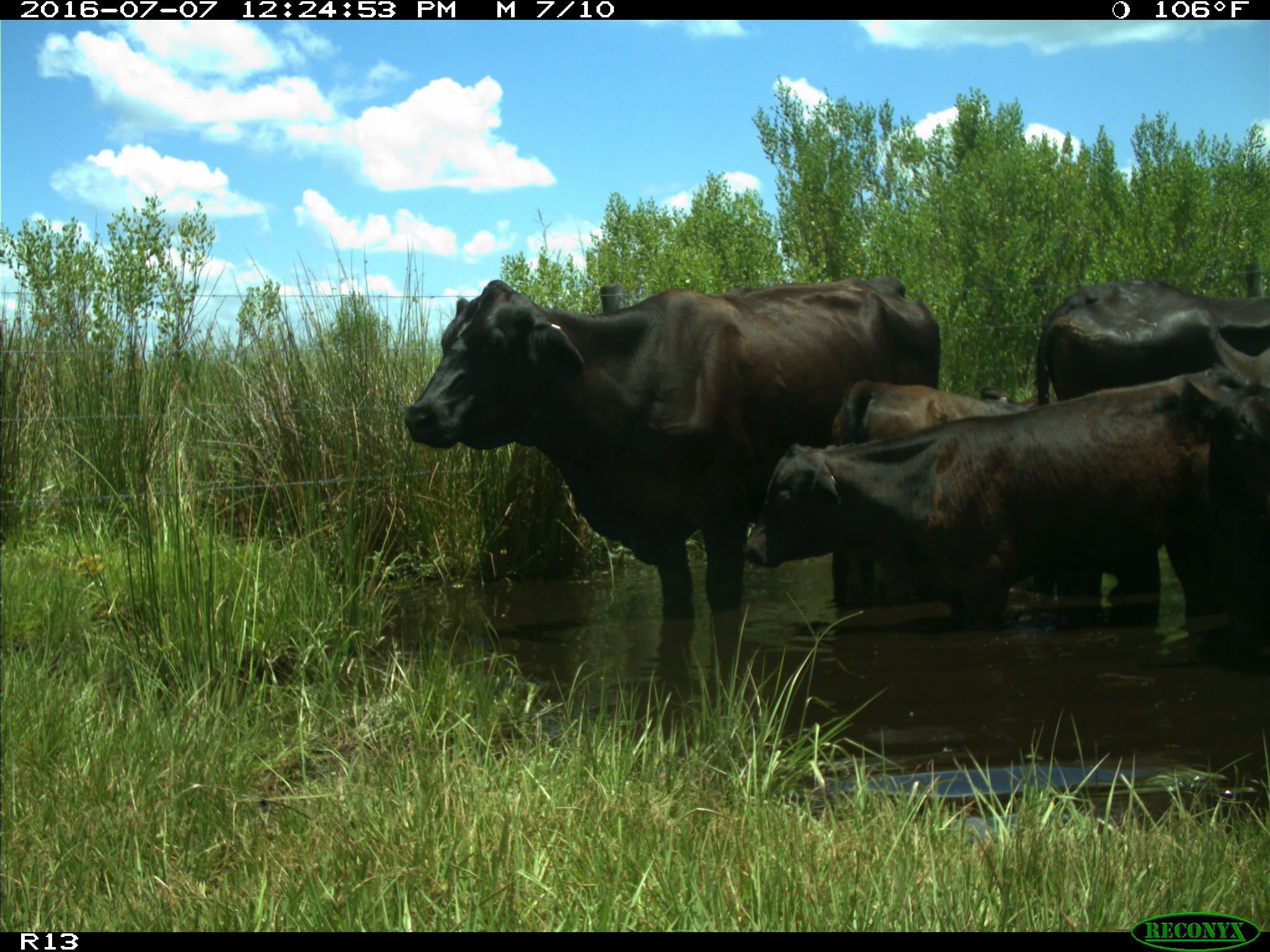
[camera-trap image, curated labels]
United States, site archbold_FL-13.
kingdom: Animalia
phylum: Chordata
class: Mammalia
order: Artiodactyla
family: Bovidae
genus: Bos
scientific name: Bos taurus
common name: domestic cow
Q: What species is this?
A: Bos taurus (domestic cow).